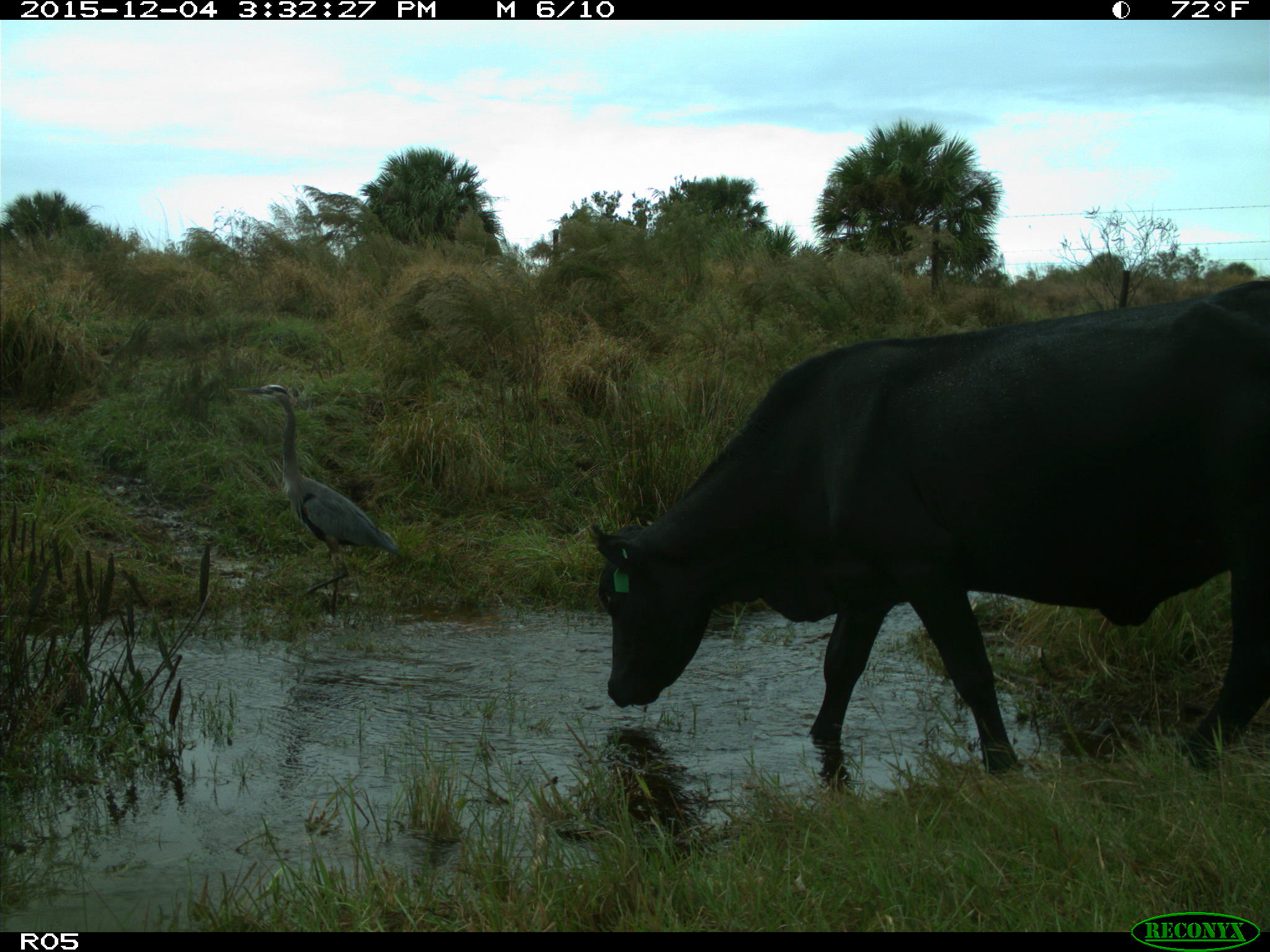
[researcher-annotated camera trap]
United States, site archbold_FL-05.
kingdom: Animalia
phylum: Chordata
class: Mammalia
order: Artiodactyla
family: Bovidae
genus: Bos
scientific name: Bos taurus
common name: domestic cow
Bos taurus (domestic cow).